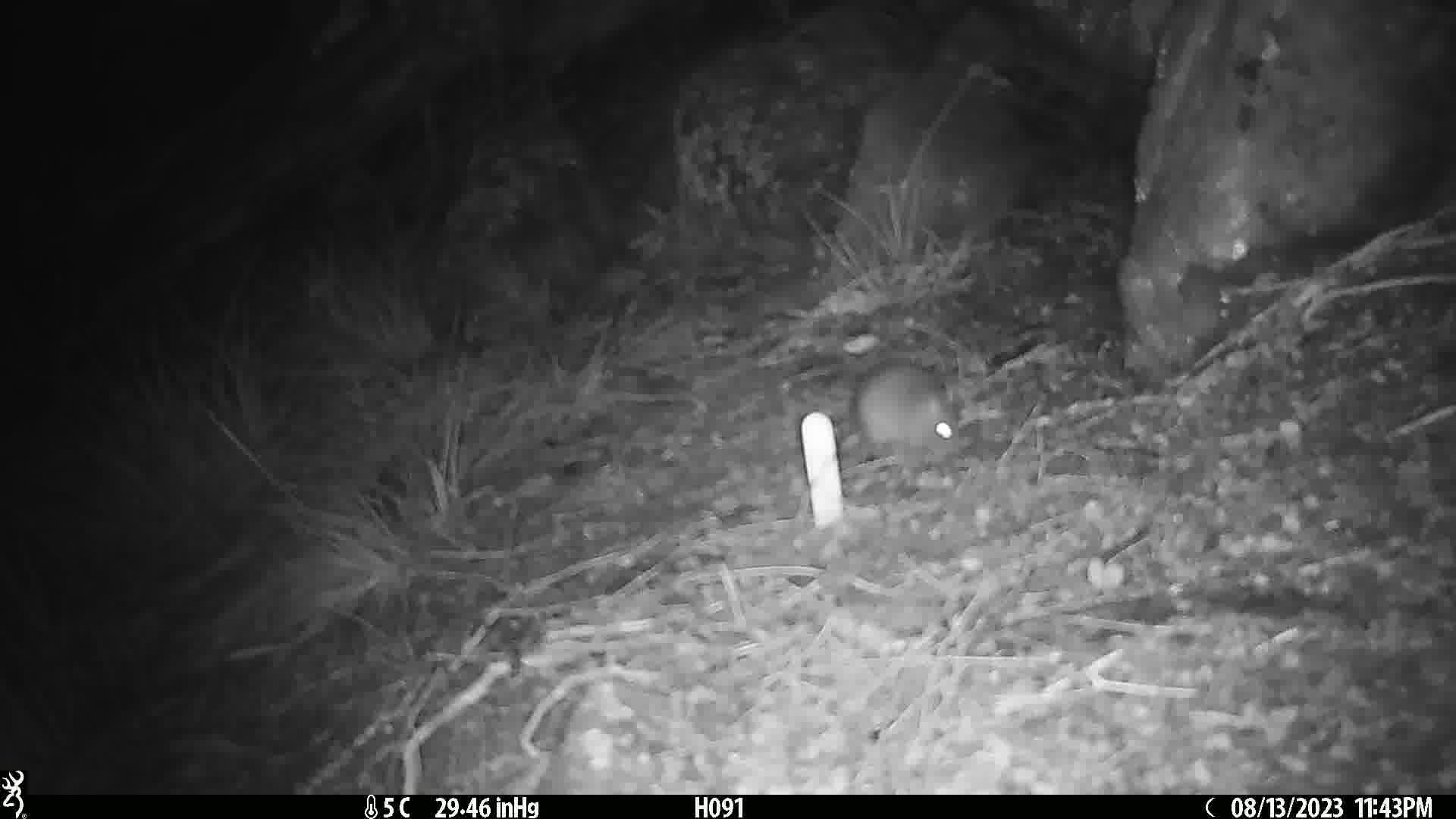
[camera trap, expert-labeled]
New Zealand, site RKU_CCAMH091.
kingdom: Animalia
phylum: Chordata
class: Mammalia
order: Rodentia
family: Muridae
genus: Rattus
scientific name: Rattus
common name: rat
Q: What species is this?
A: Rat (Rattus).